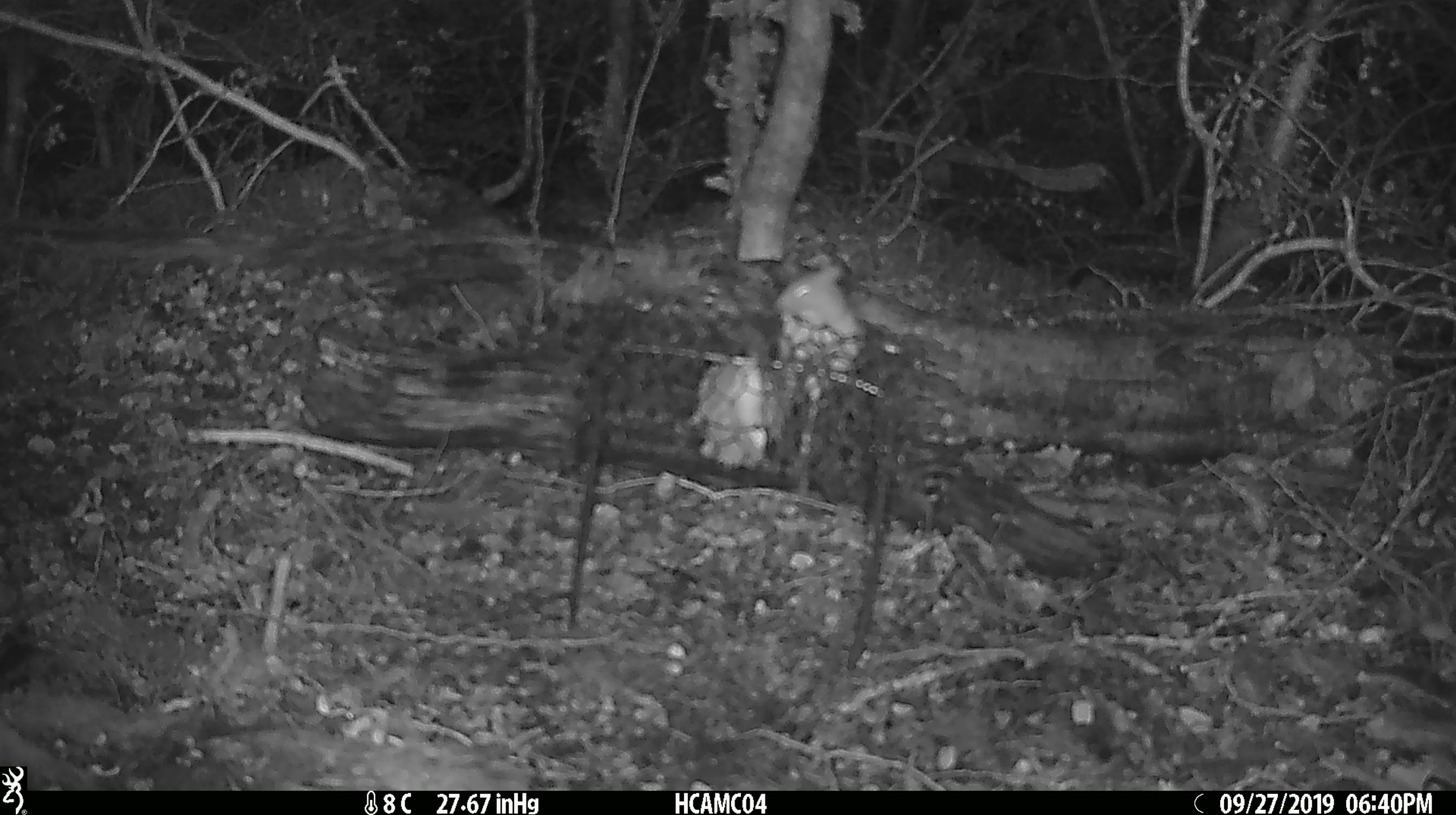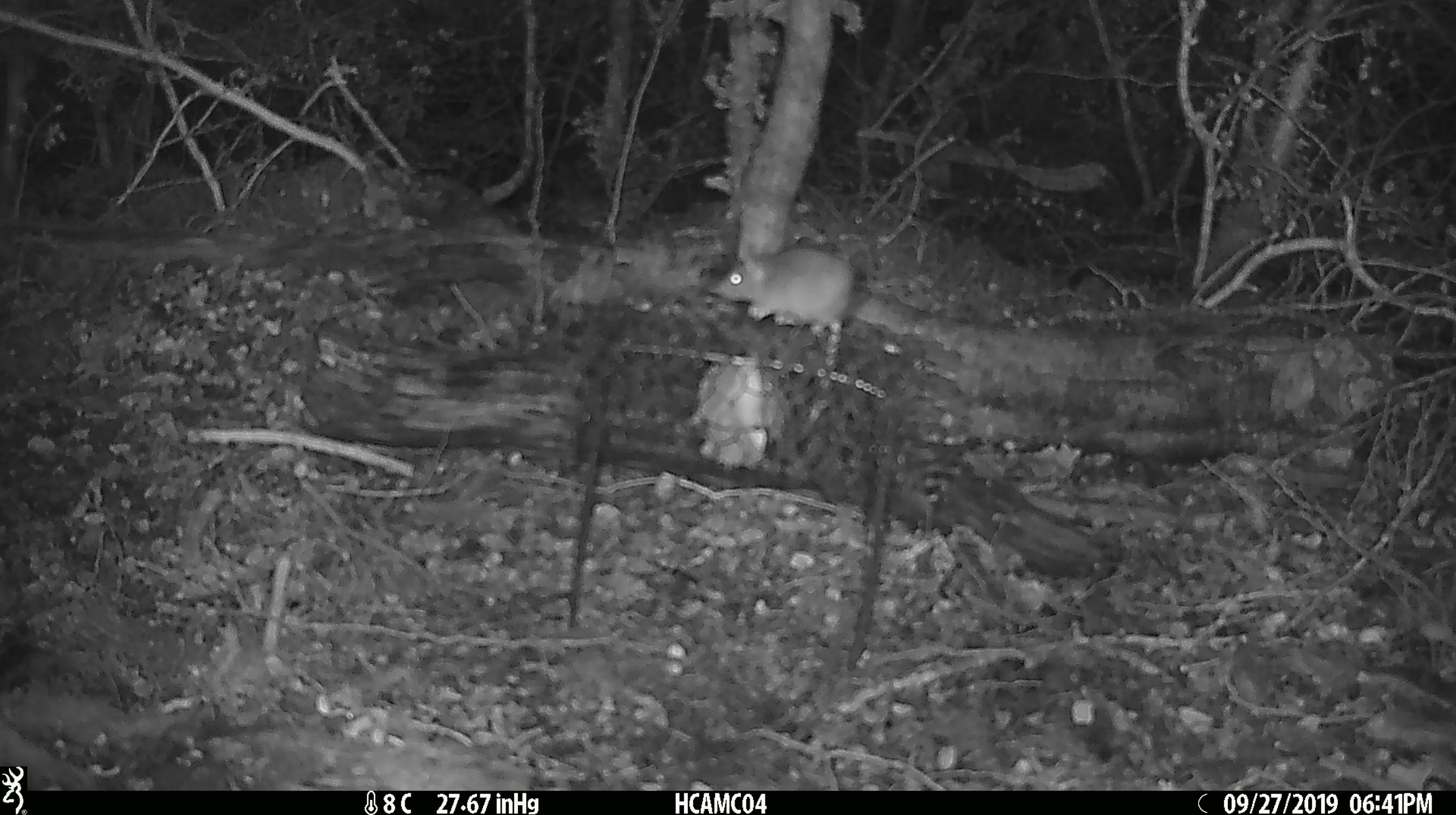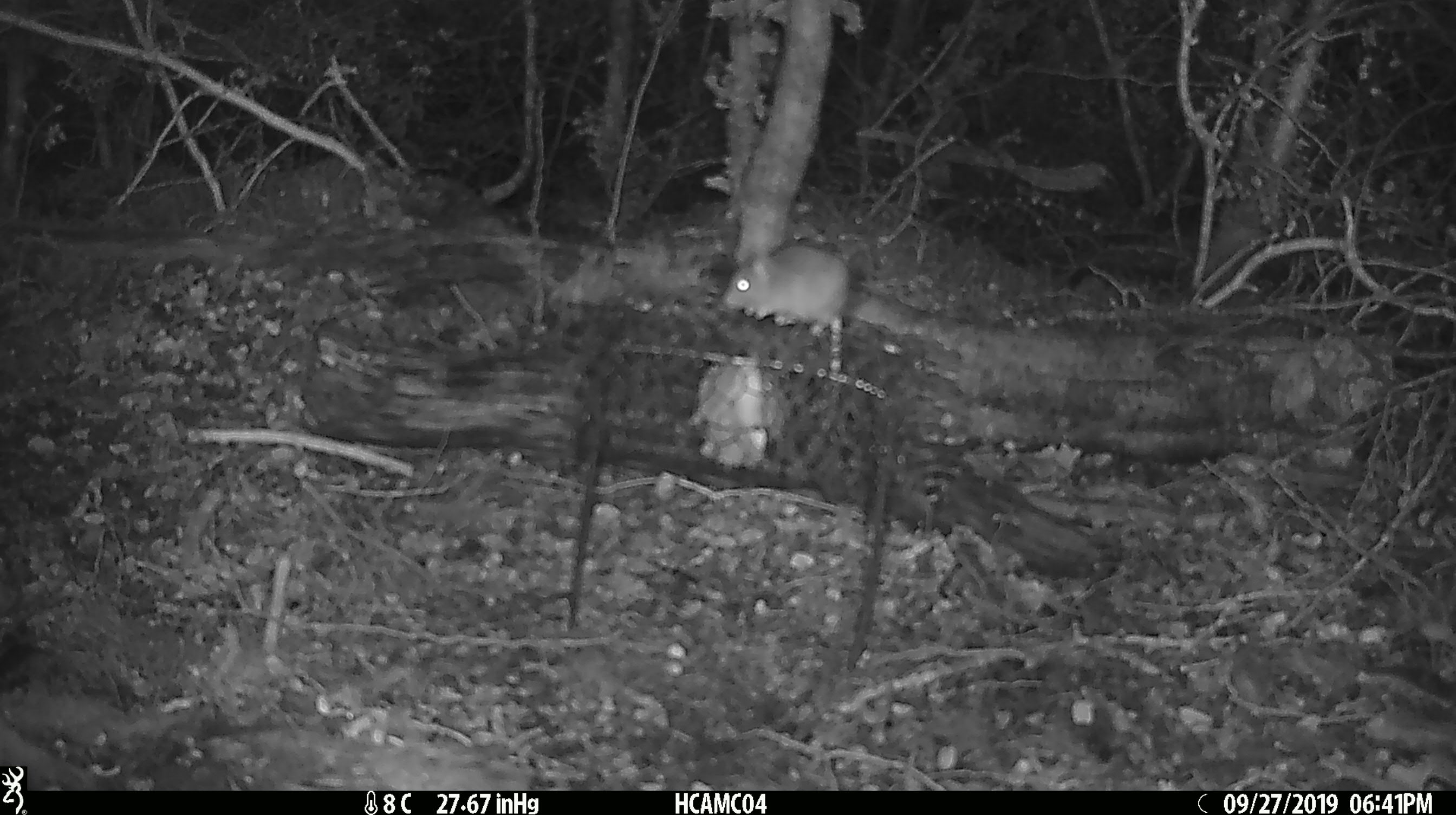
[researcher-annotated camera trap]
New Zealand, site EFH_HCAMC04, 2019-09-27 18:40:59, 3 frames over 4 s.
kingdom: Animalia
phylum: Chordata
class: Mammalia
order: Rodentia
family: Muridae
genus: Mus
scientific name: Mus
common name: mouse